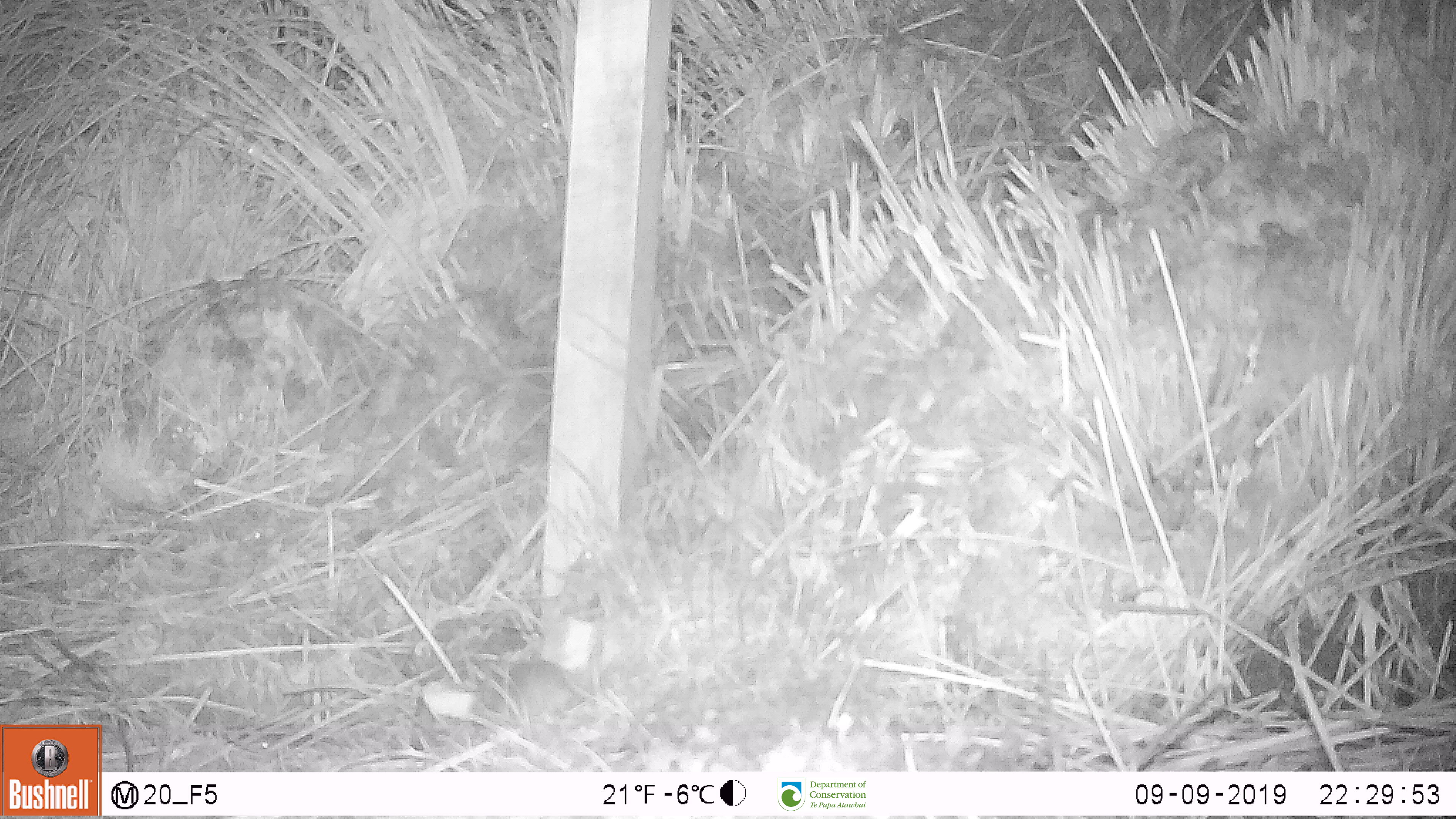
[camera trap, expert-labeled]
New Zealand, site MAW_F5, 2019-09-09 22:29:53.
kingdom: Animalia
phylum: Chordata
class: Mammalia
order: Rodentia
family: Muridae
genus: Mus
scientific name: Mus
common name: mouse